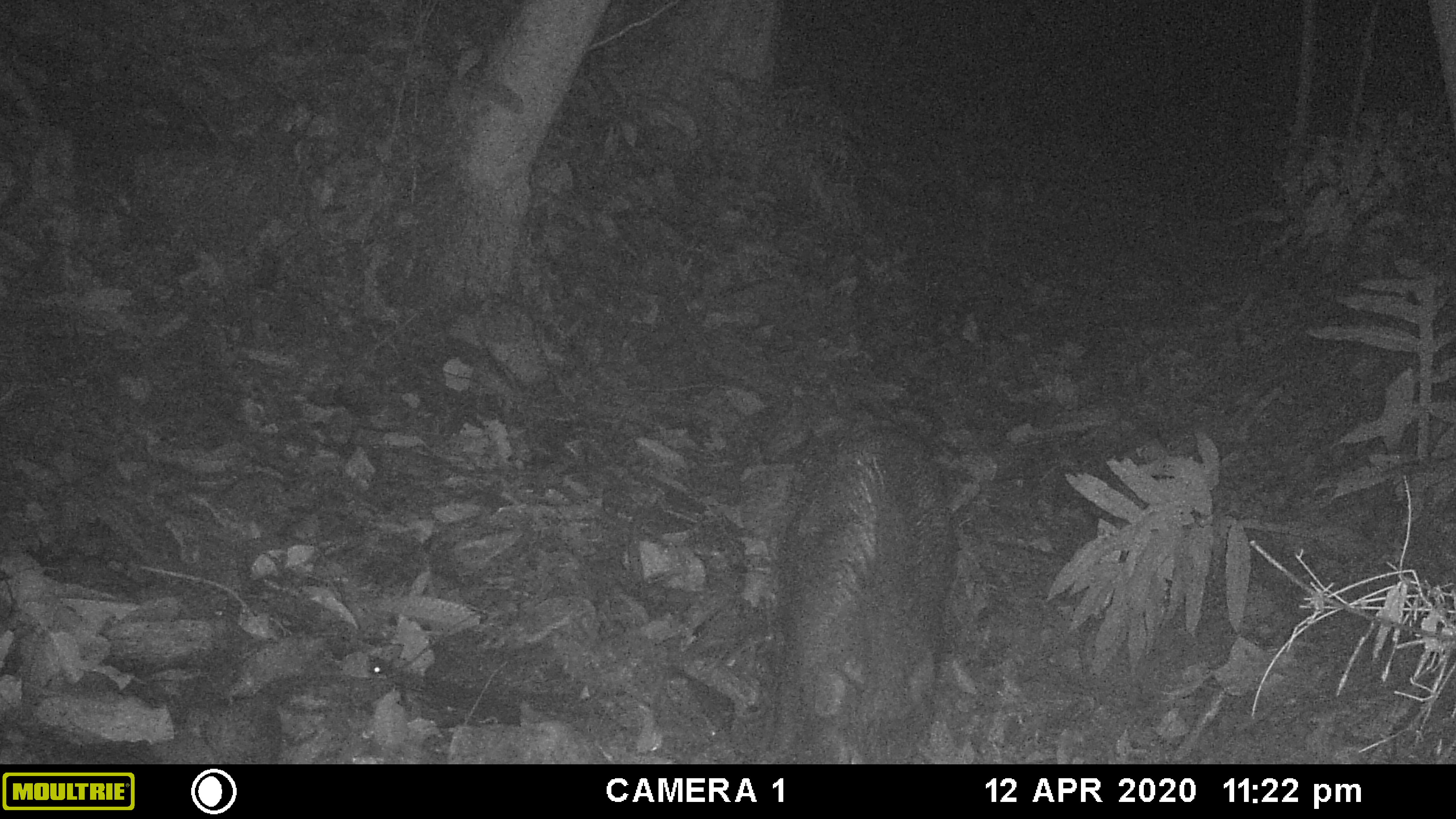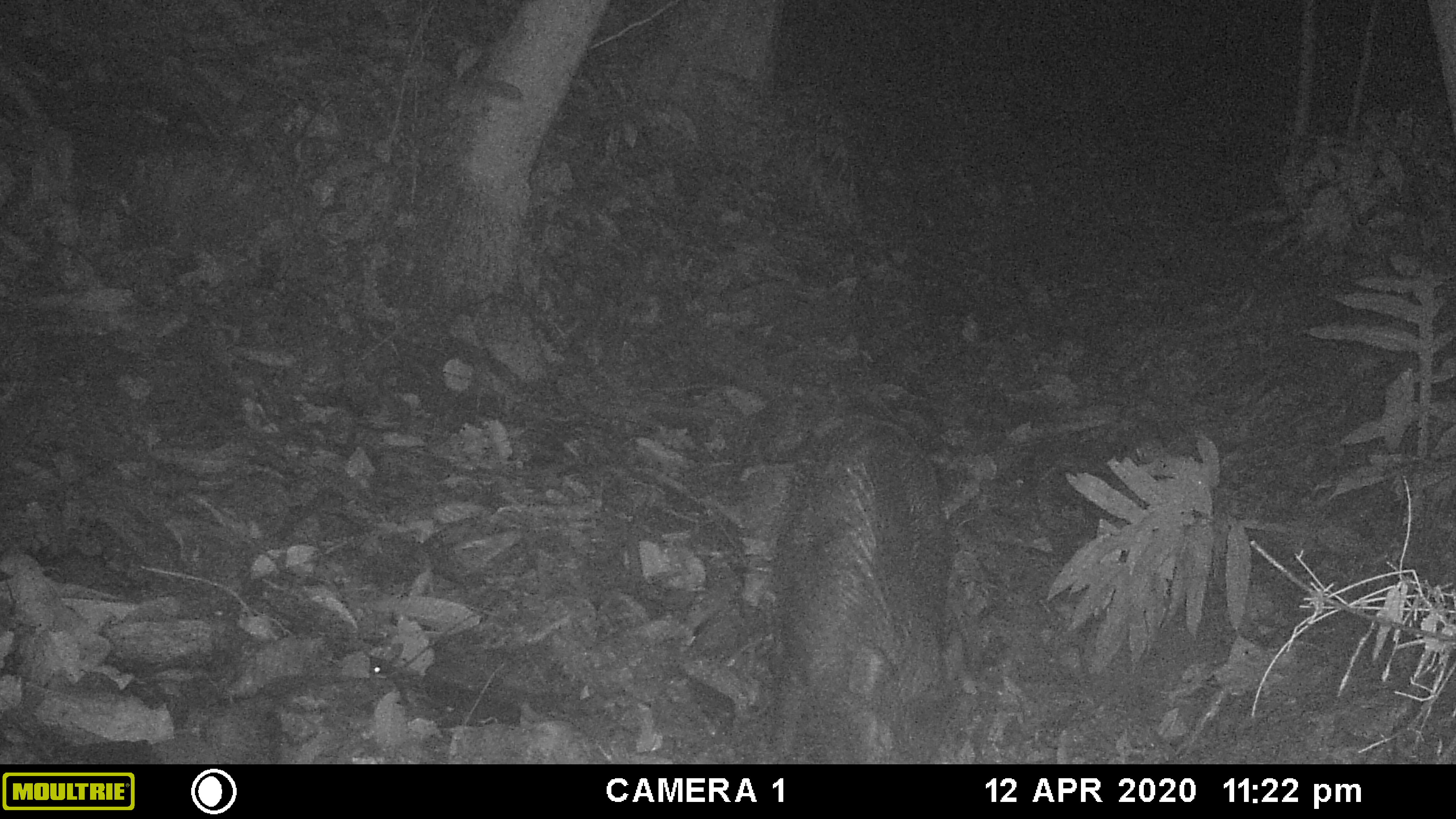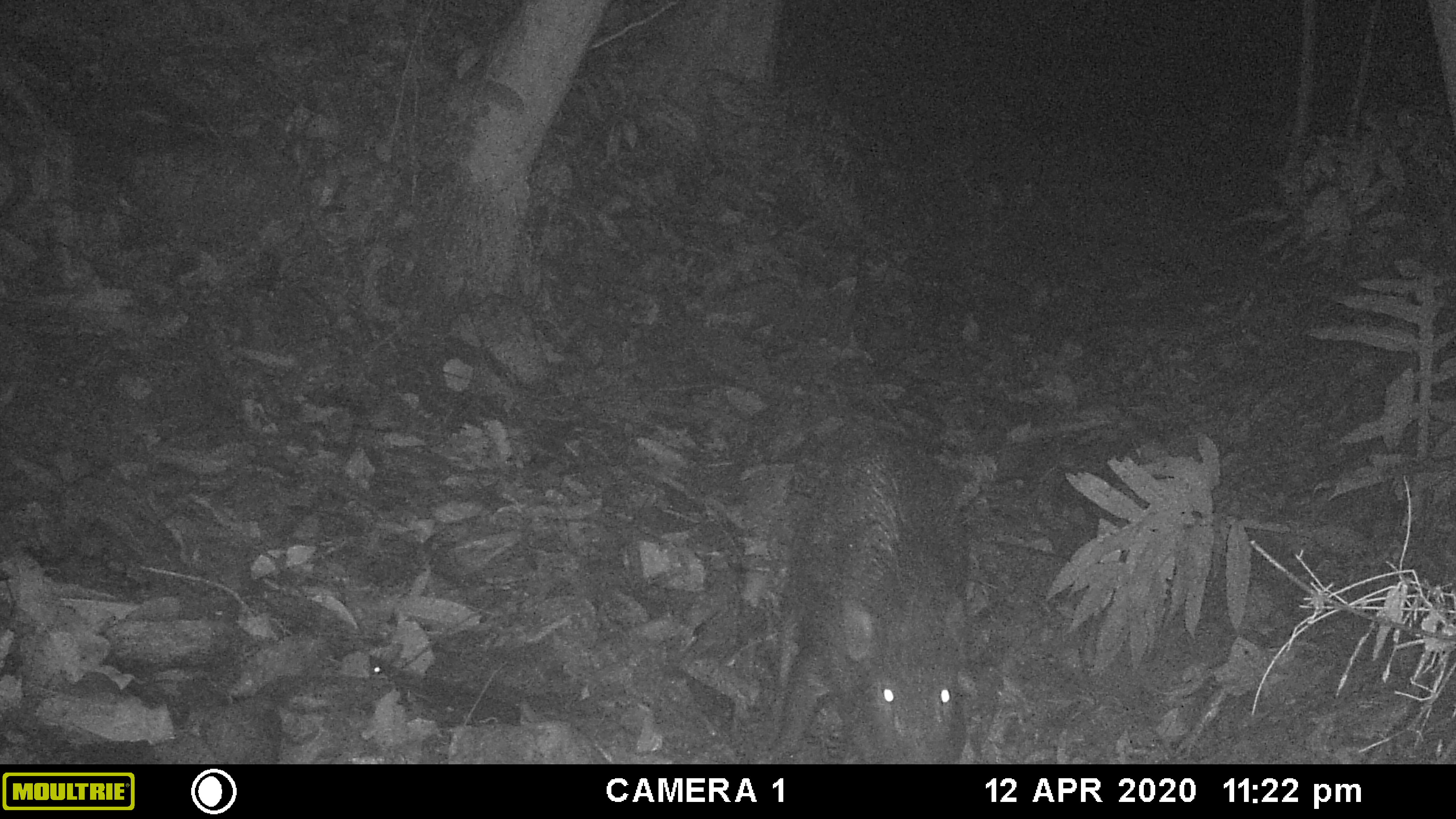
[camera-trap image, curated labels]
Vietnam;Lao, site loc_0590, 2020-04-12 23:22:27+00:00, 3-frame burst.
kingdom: Animalia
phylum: Chordata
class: Mammalia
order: Artiodactyla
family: Suidae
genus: Sus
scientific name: Sus scrofa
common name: eurasian wild pig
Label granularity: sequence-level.